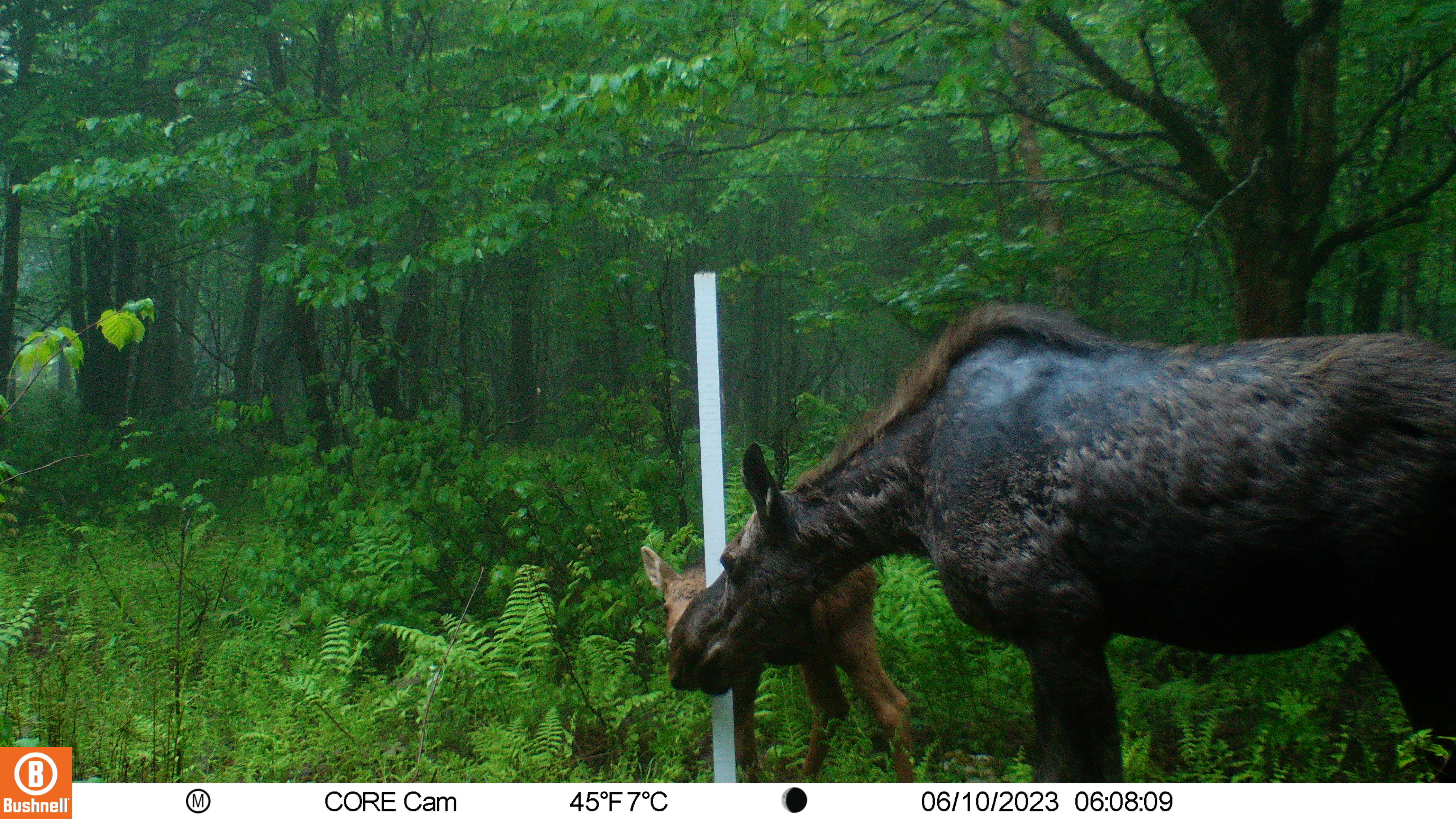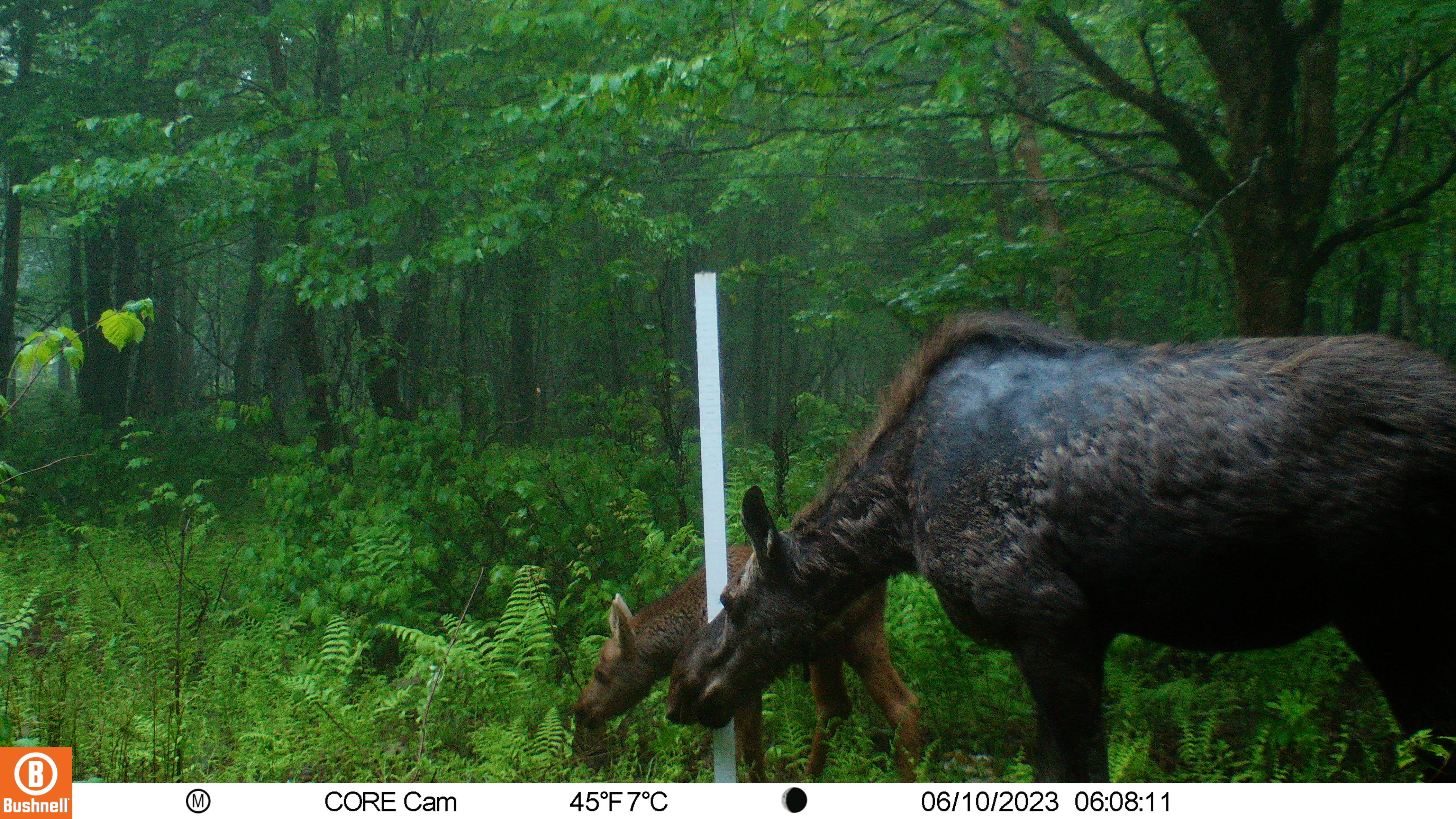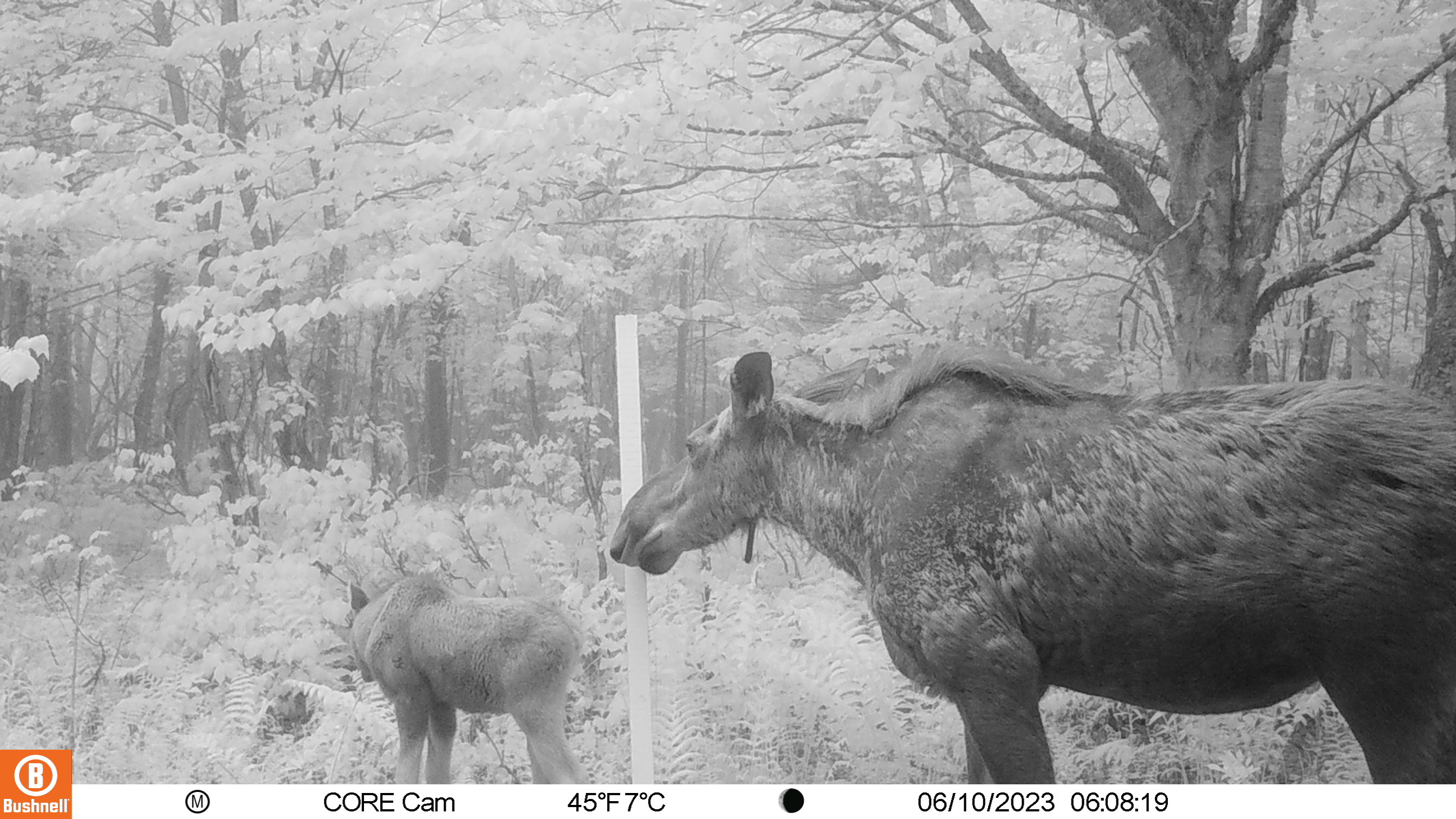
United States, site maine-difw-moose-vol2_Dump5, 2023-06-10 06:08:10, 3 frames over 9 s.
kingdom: Animalia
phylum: Chordata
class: Mammalia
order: Artiodactyla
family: Cervidae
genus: Alces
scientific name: Alces alces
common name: moose